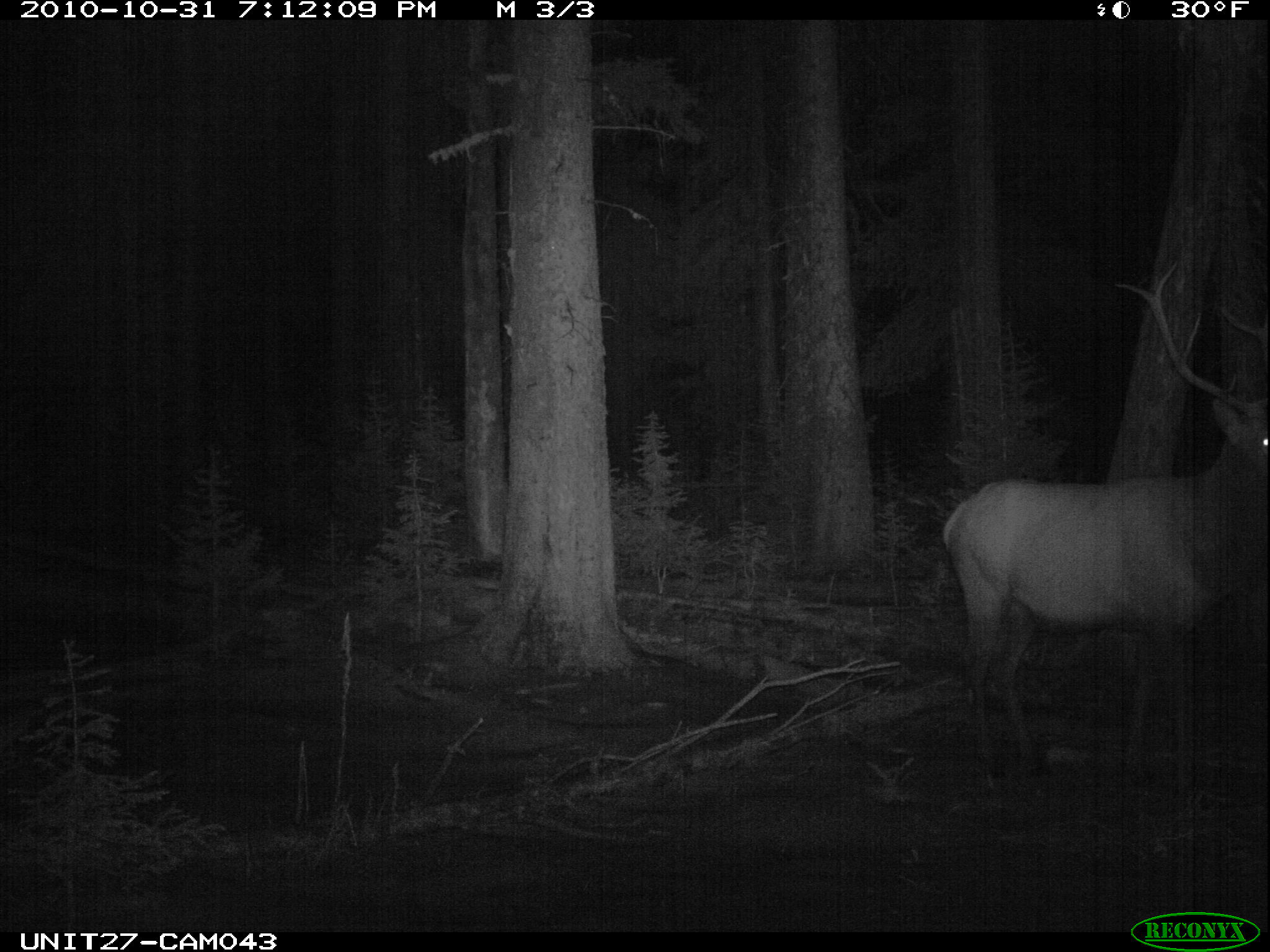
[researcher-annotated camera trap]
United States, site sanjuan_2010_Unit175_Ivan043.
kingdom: Animalia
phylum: Chordata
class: Mammalia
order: Artiodactyla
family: Cervidae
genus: Cervus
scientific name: Cervus elaphus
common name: red deer